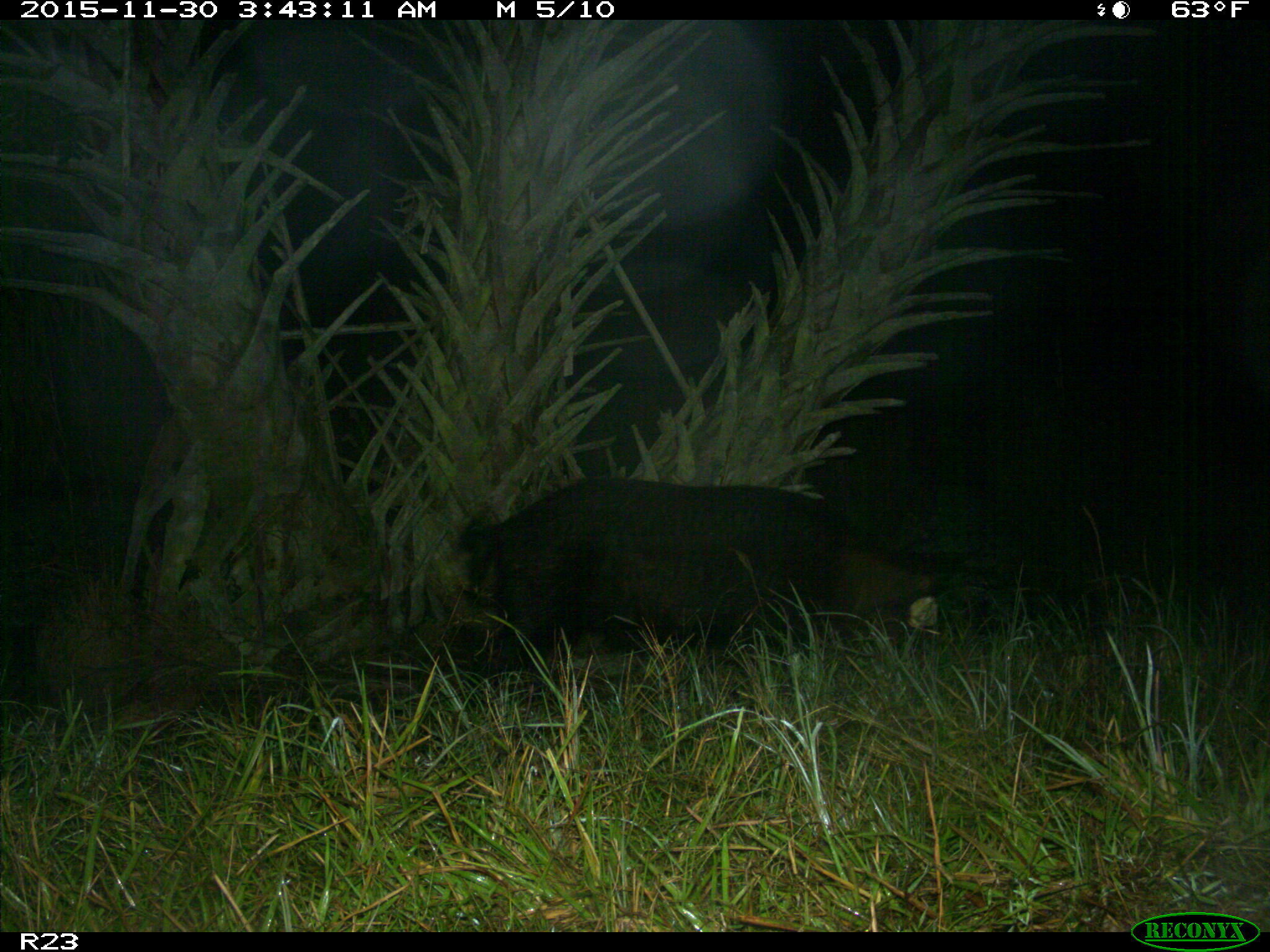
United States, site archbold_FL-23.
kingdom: Animalia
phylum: Chordata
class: Mammalia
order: Artiodactyla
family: Suidae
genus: Sus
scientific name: Sus scrofa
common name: wild boar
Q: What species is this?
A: Sus scrofa (wild boar).